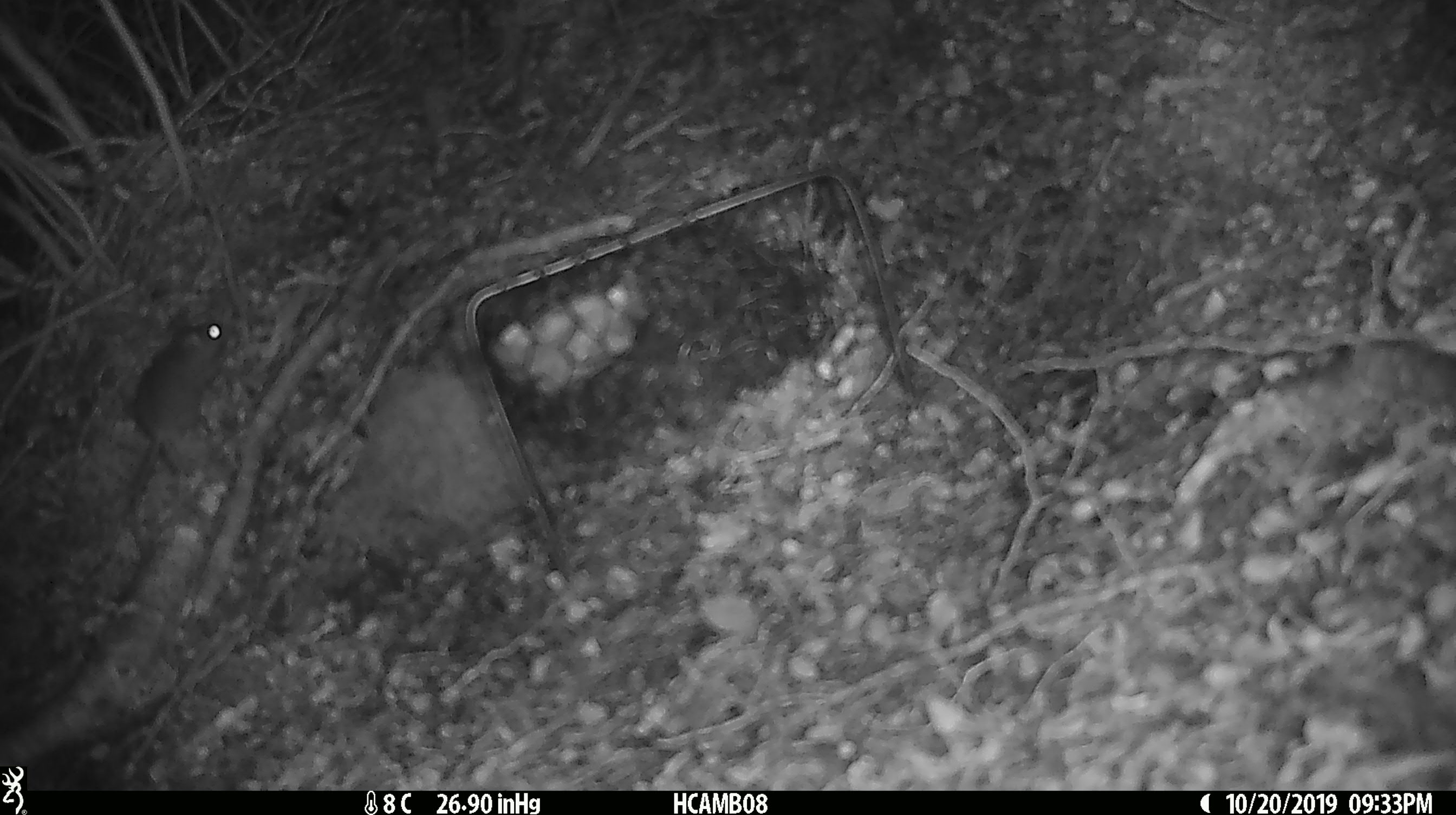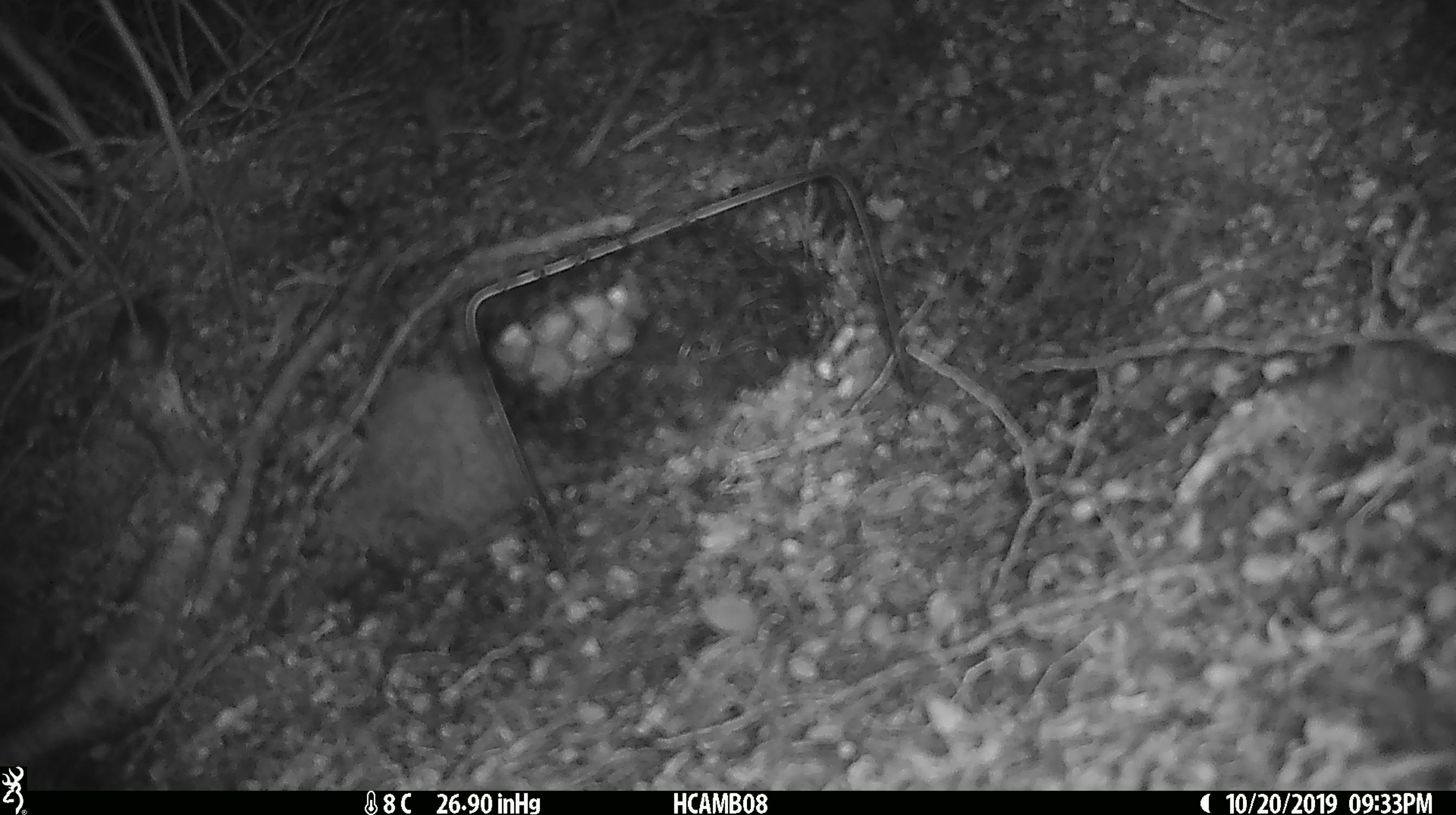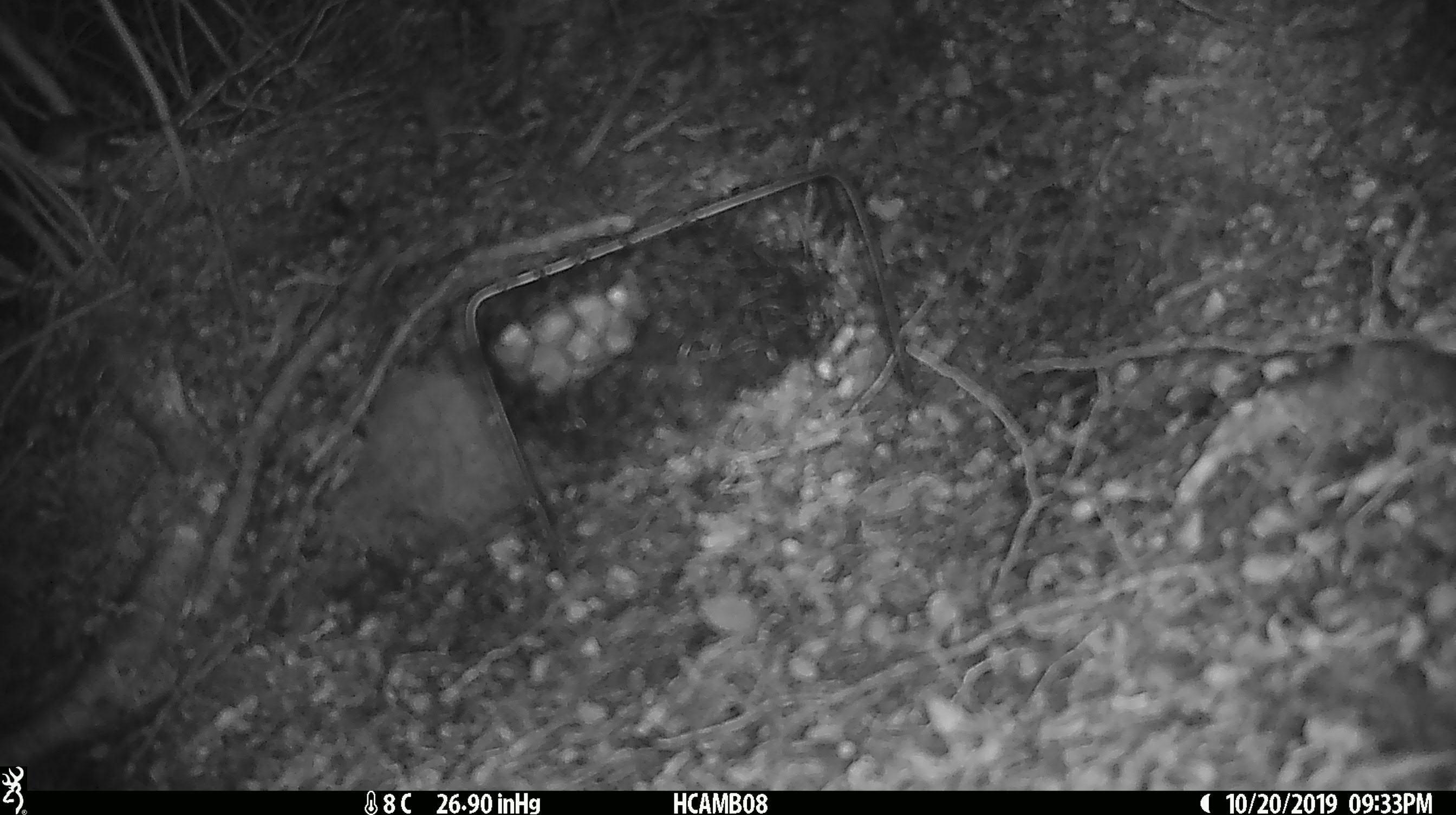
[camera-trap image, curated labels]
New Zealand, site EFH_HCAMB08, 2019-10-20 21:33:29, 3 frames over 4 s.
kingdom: Animalia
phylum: Chordata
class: Mammalia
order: Rodentia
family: Muridae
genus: Mus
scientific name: Mus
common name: mouse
Mouse (Mus).